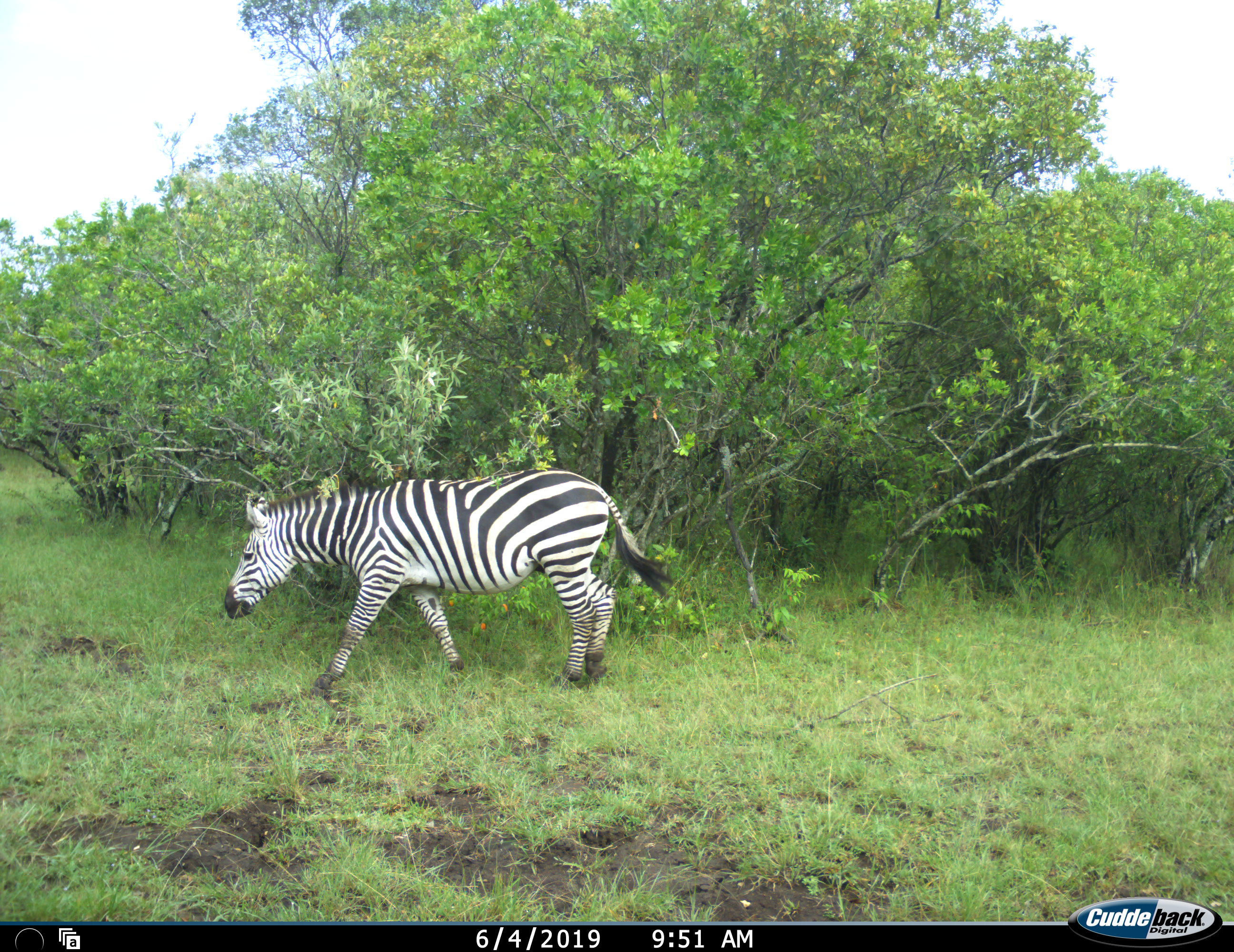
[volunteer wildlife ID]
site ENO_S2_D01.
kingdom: Animalia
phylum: Chordata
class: Mammalia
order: Perissodactyla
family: Equidae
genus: Equus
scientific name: Equus quagga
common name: plains zebra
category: zebraplains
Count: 1.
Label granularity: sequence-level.